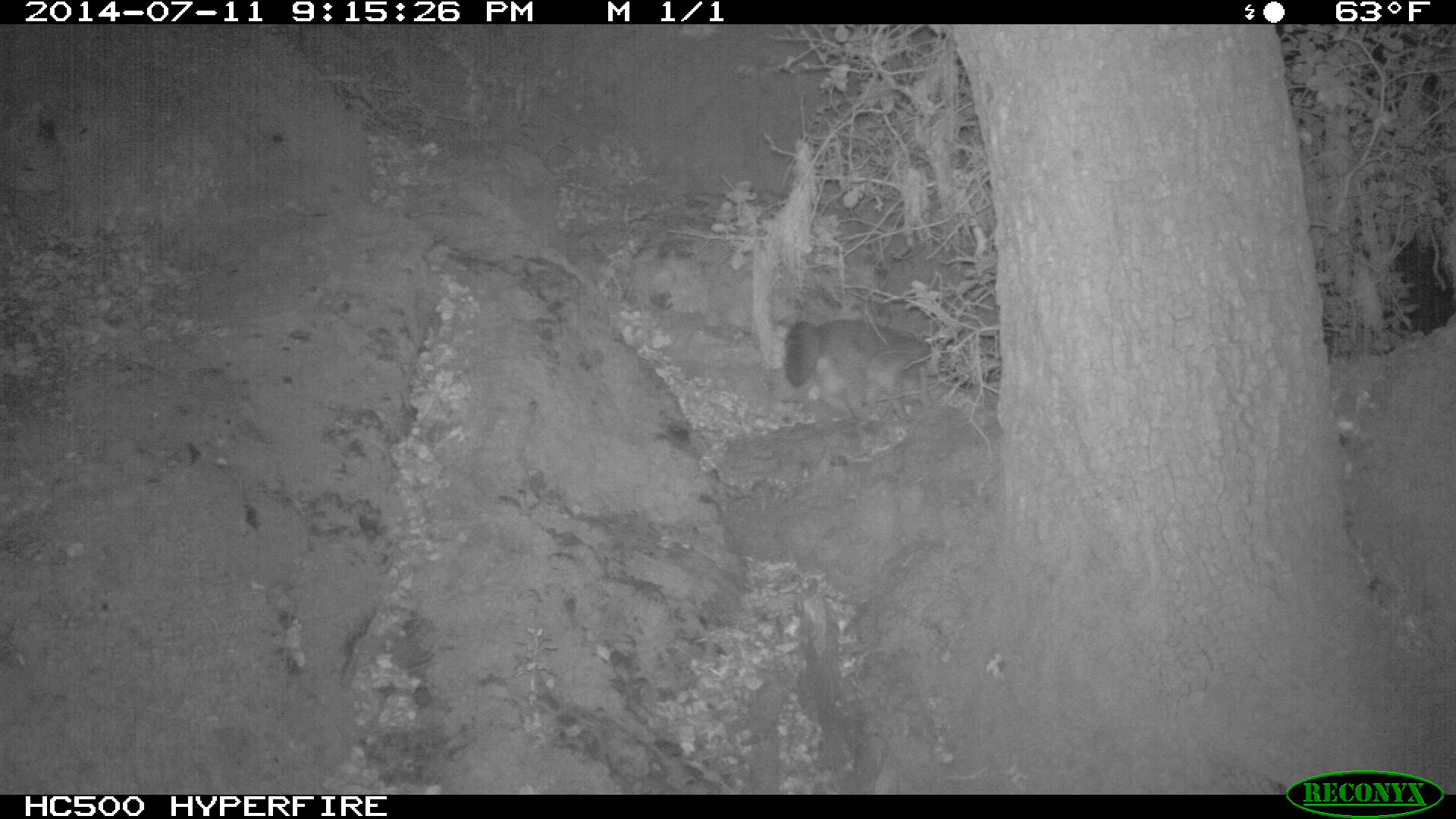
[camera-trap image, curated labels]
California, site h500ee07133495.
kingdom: Animalia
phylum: Chordata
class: Mammalia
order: Carnivora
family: Canidae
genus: Urocyon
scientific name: Urocyon littoralis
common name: island fox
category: fox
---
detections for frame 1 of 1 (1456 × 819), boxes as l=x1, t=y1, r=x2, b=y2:
fox: l=783, t=318, r=940, b=424